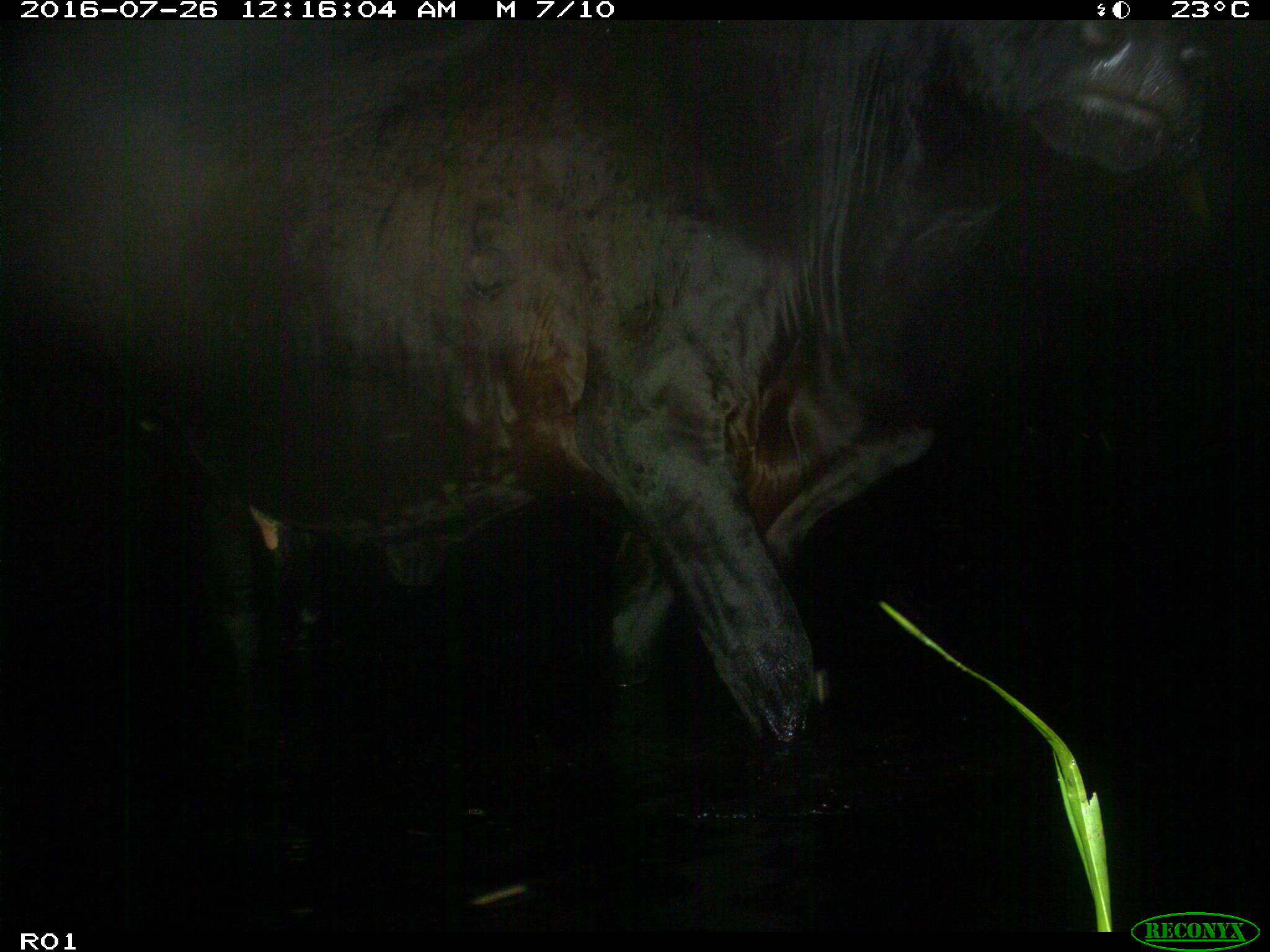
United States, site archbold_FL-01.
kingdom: Animalia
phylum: Chordata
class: Mammalia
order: Artiodactyla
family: Bovidae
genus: Bos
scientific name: Bos taurus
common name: domestic cow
Bos taurus (domestic cow).